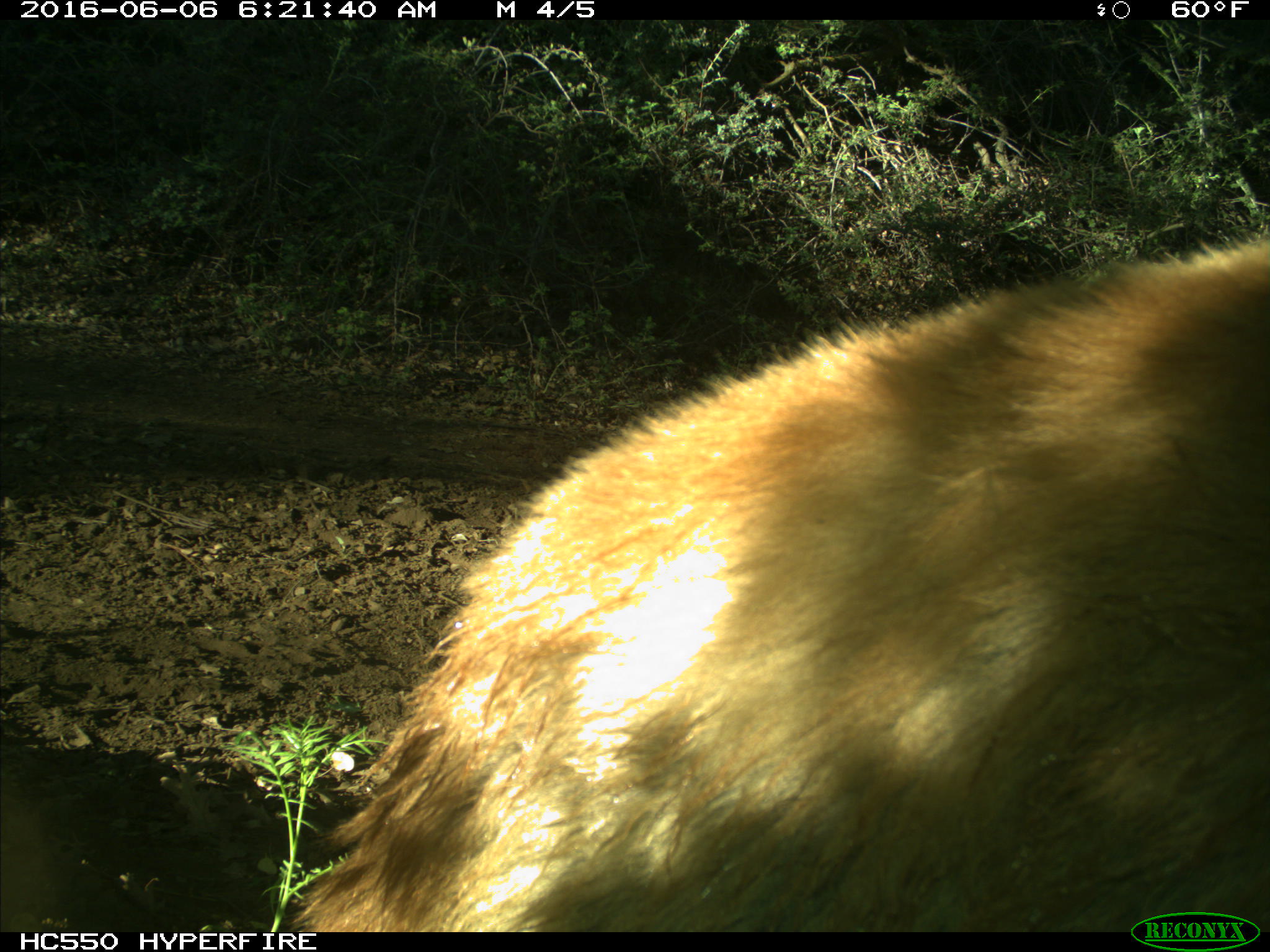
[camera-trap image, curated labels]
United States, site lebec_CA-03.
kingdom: Animalia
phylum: Chordata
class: Mammalia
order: Carnivora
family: Ursidae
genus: Ursus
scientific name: Ursus americanus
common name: american black bear